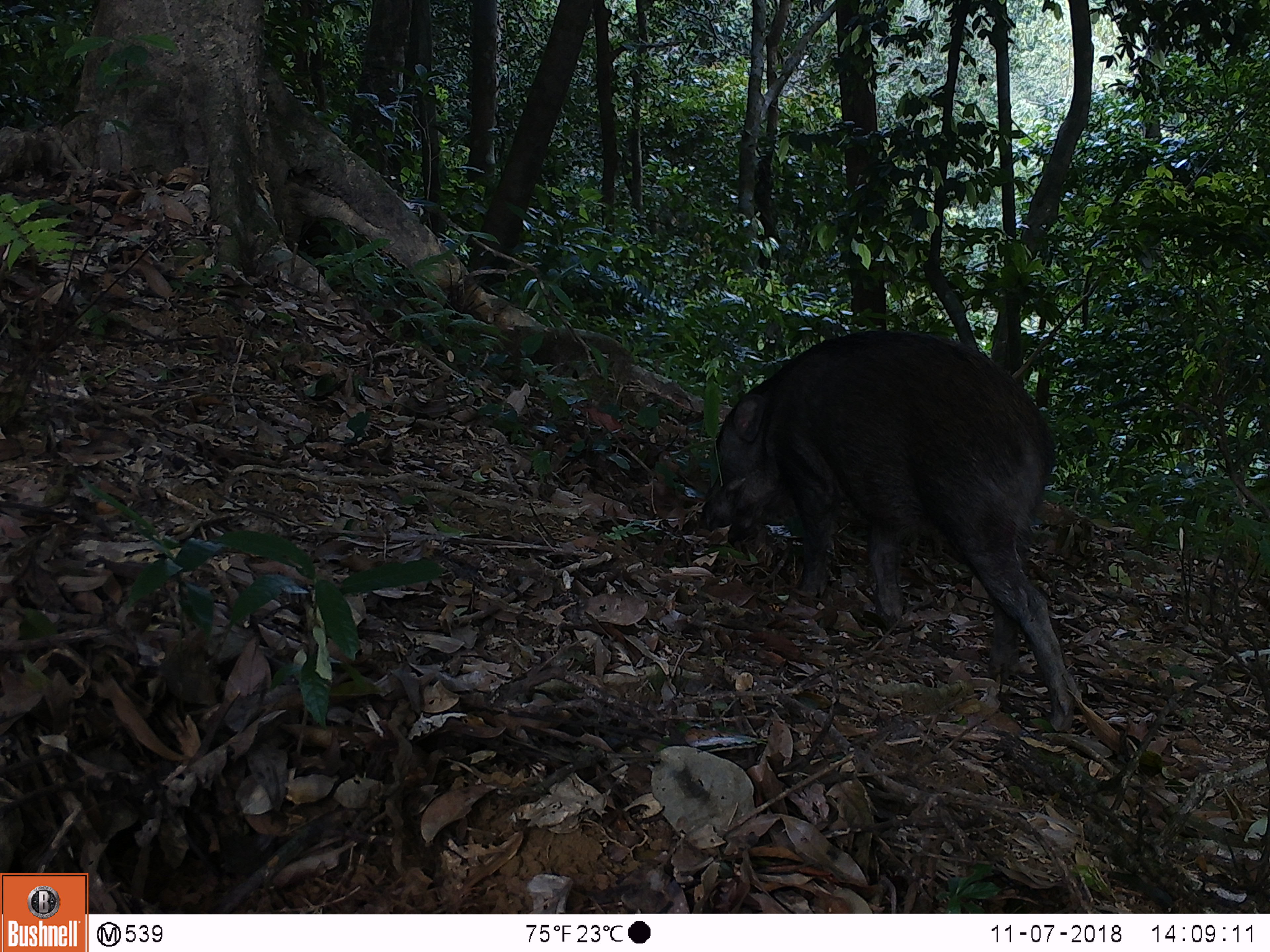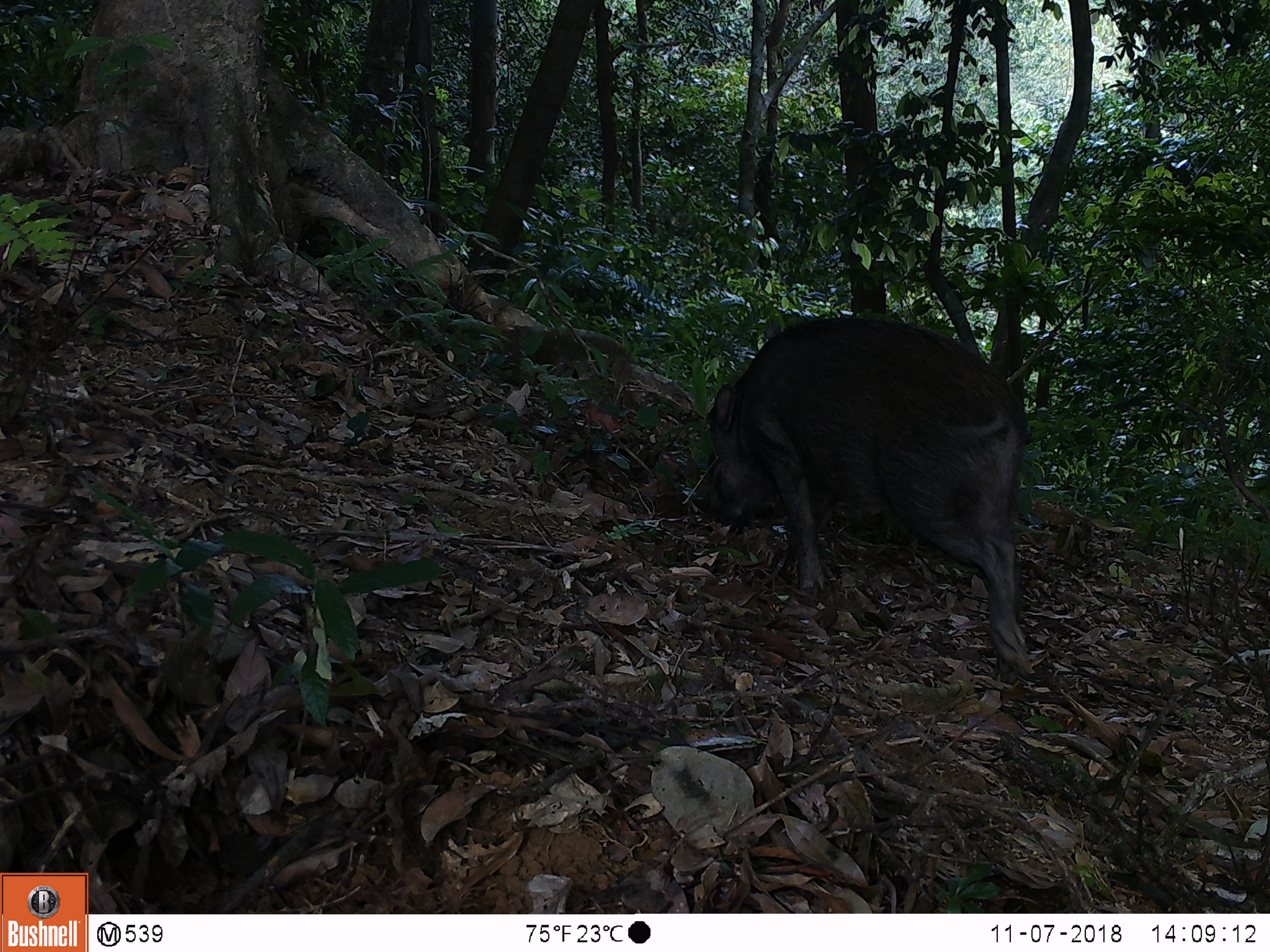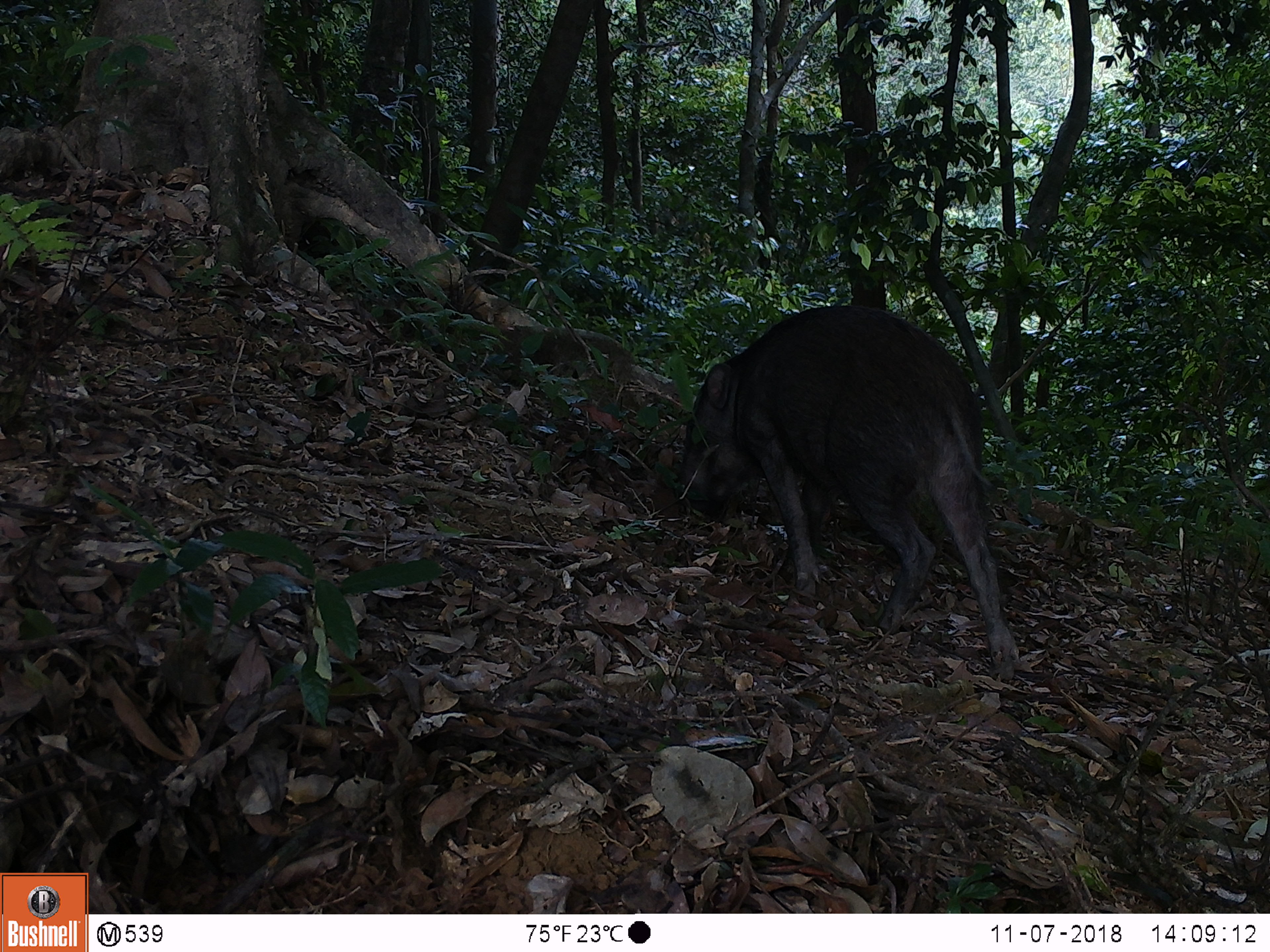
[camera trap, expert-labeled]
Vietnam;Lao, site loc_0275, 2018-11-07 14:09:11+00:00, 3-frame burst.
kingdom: Animalia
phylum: Chordata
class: Mammalia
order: Artiodactyla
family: Suidae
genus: Sus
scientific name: Sus scrofa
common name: eurasian wild pig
Eurasian wild pig (Sus scrofa). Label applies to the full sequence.